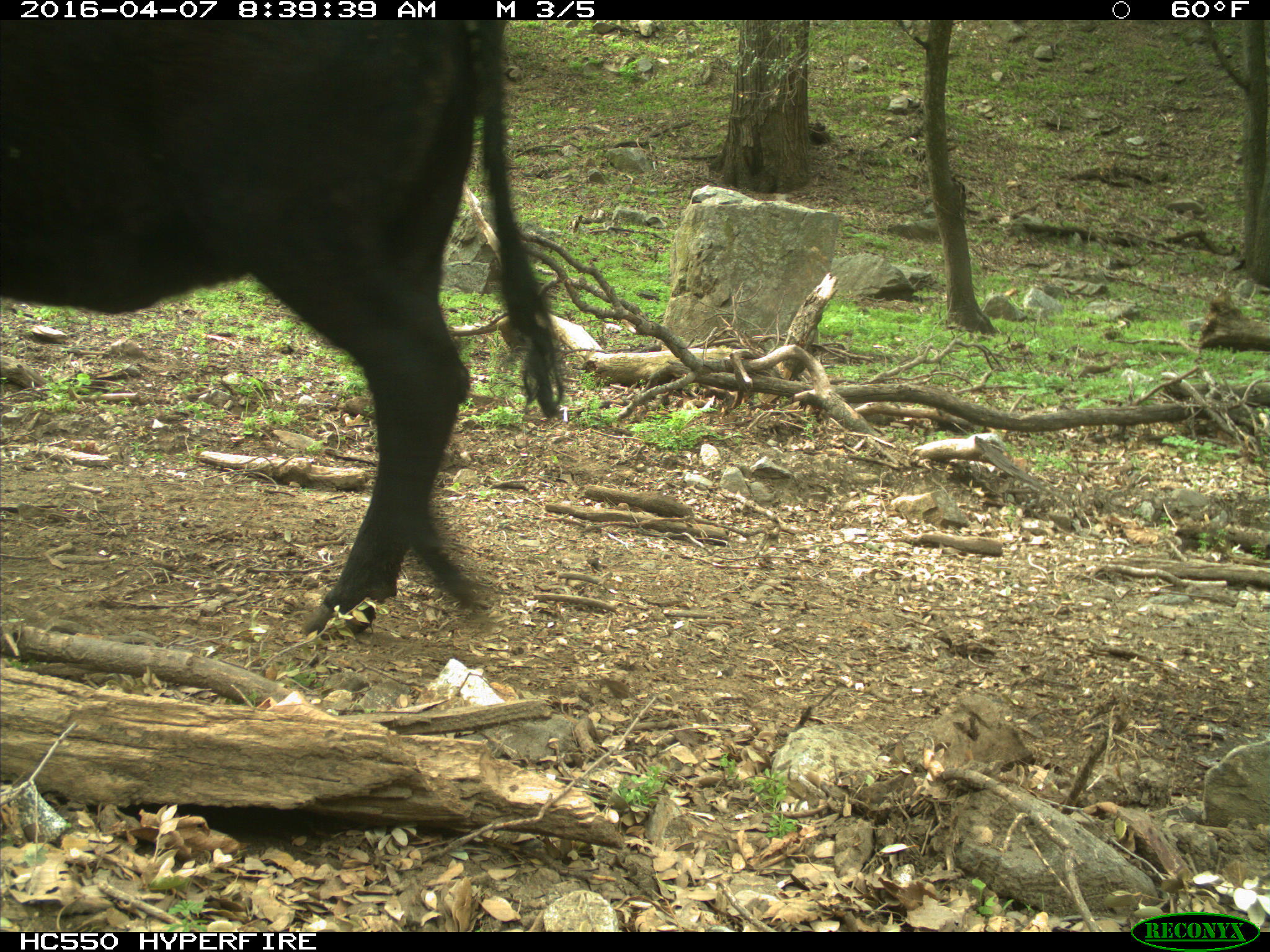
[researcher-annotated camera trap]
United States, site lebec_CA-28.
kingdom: Animalia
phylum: Chordata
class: Mammalia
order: Artiodactyla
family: Bovidae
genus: Bos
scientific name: Bos taurus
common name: domestic cow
Bos taurus (domestic cow).